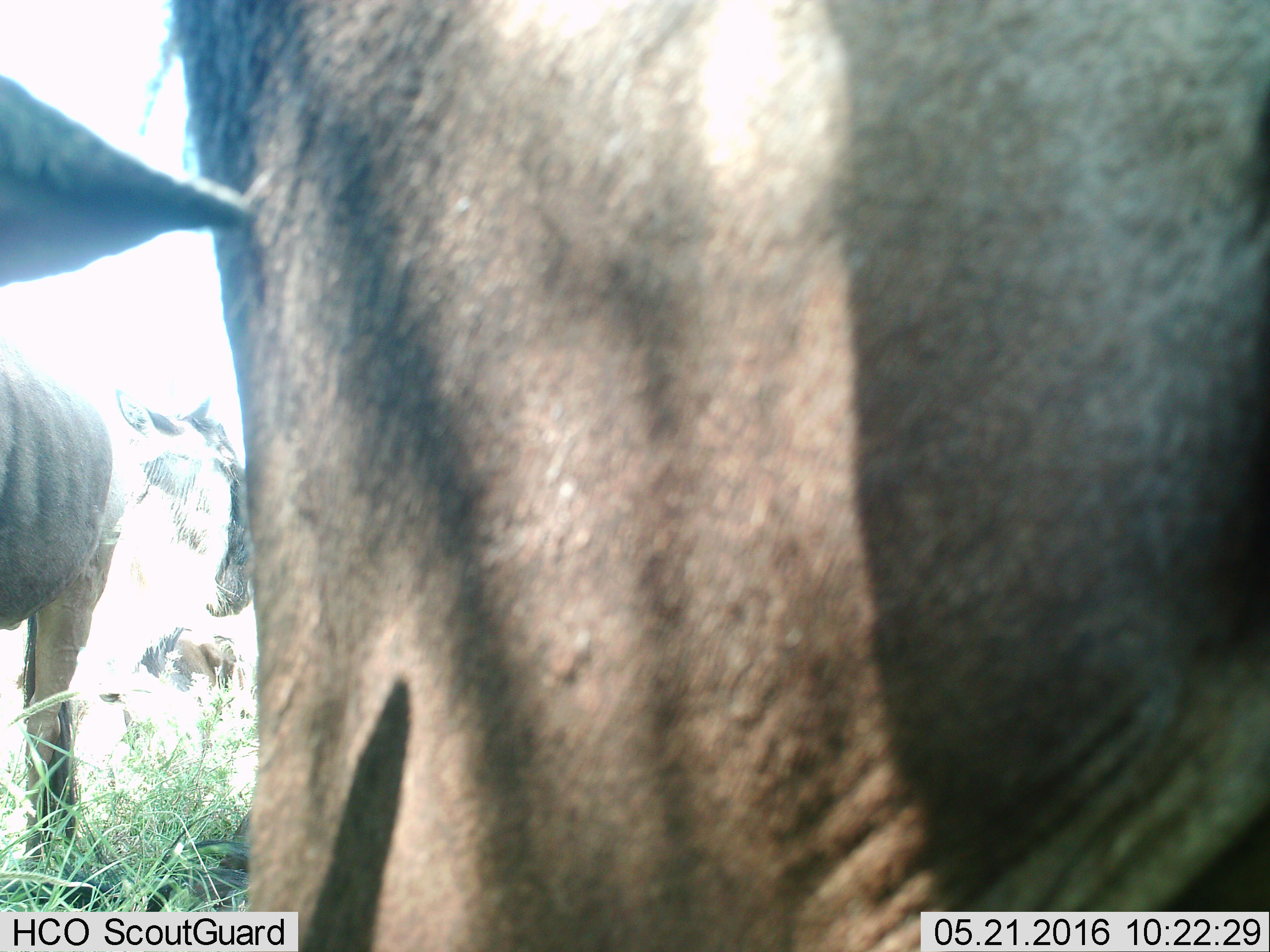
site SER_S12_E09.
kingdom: Animalia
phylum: Chordata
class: Mammalia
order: Artiodactyla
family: Bovidae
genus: Connochaetes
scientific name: Connochaetes taurinus taurinus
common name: blue wildebeest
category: wildebeestblue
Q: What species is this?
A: Wildebeestblue (blue wildebeest) (Connochaetes taurinus taurinus).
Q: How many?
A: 3.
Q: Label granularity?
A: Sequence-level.